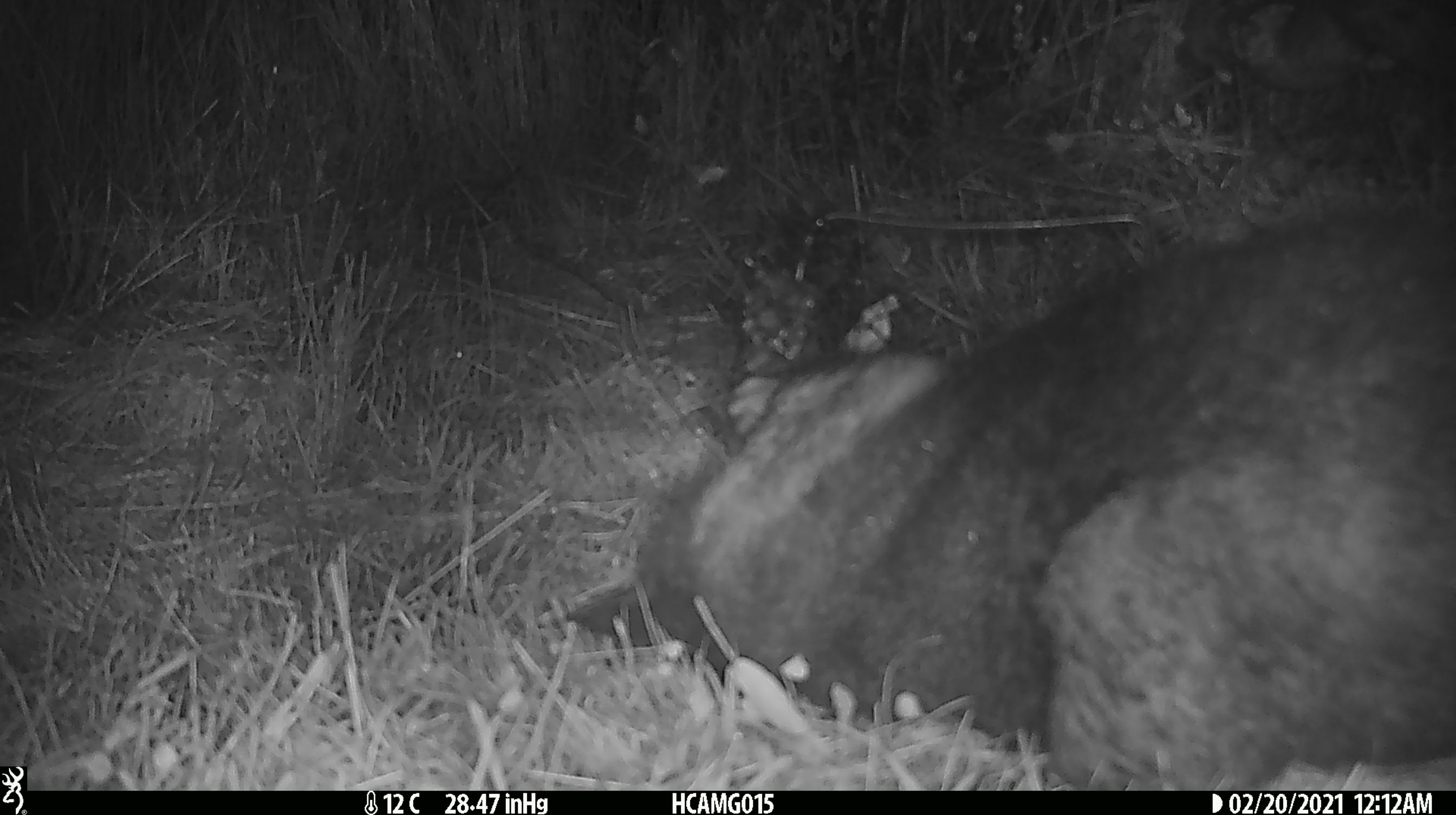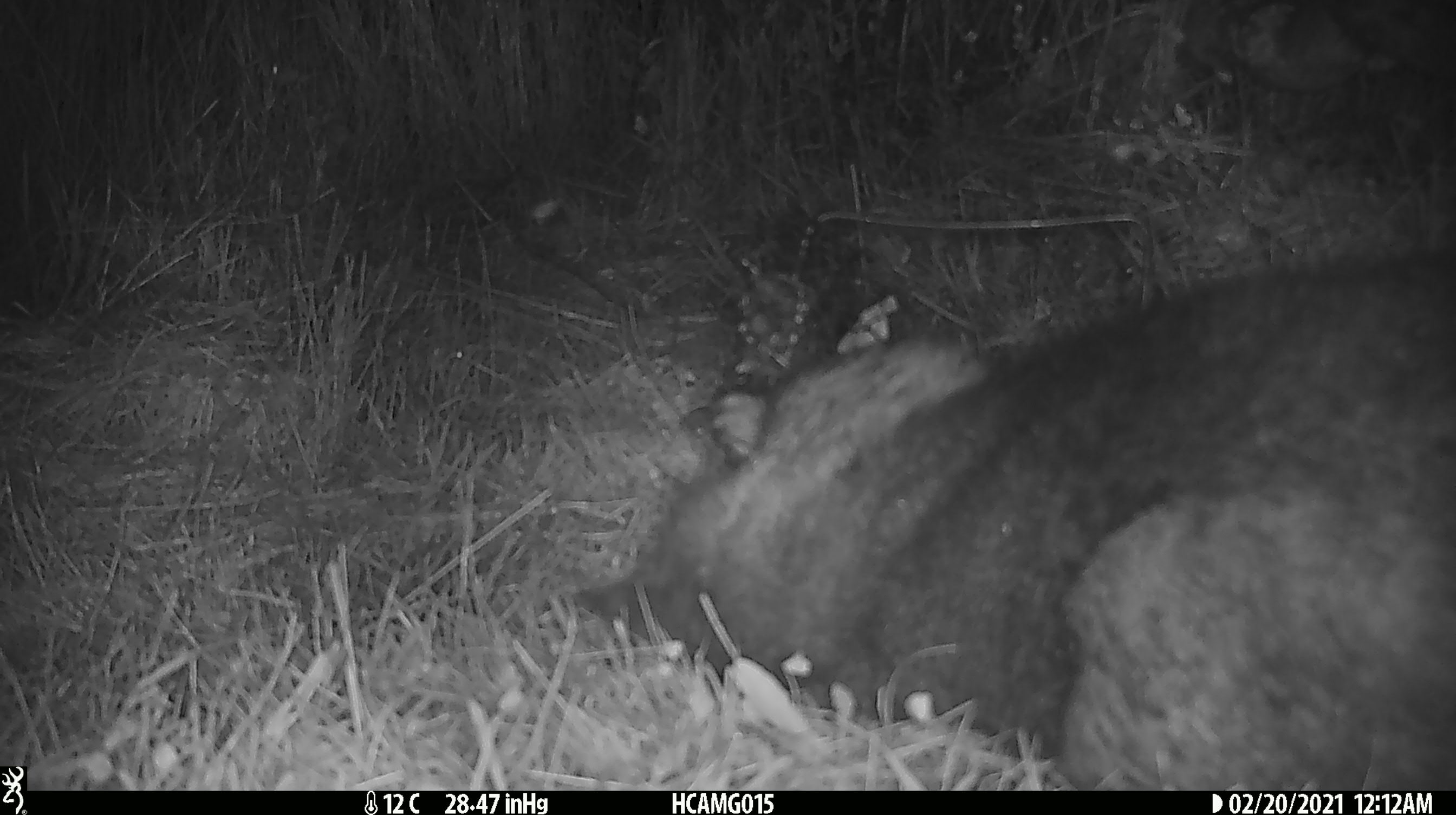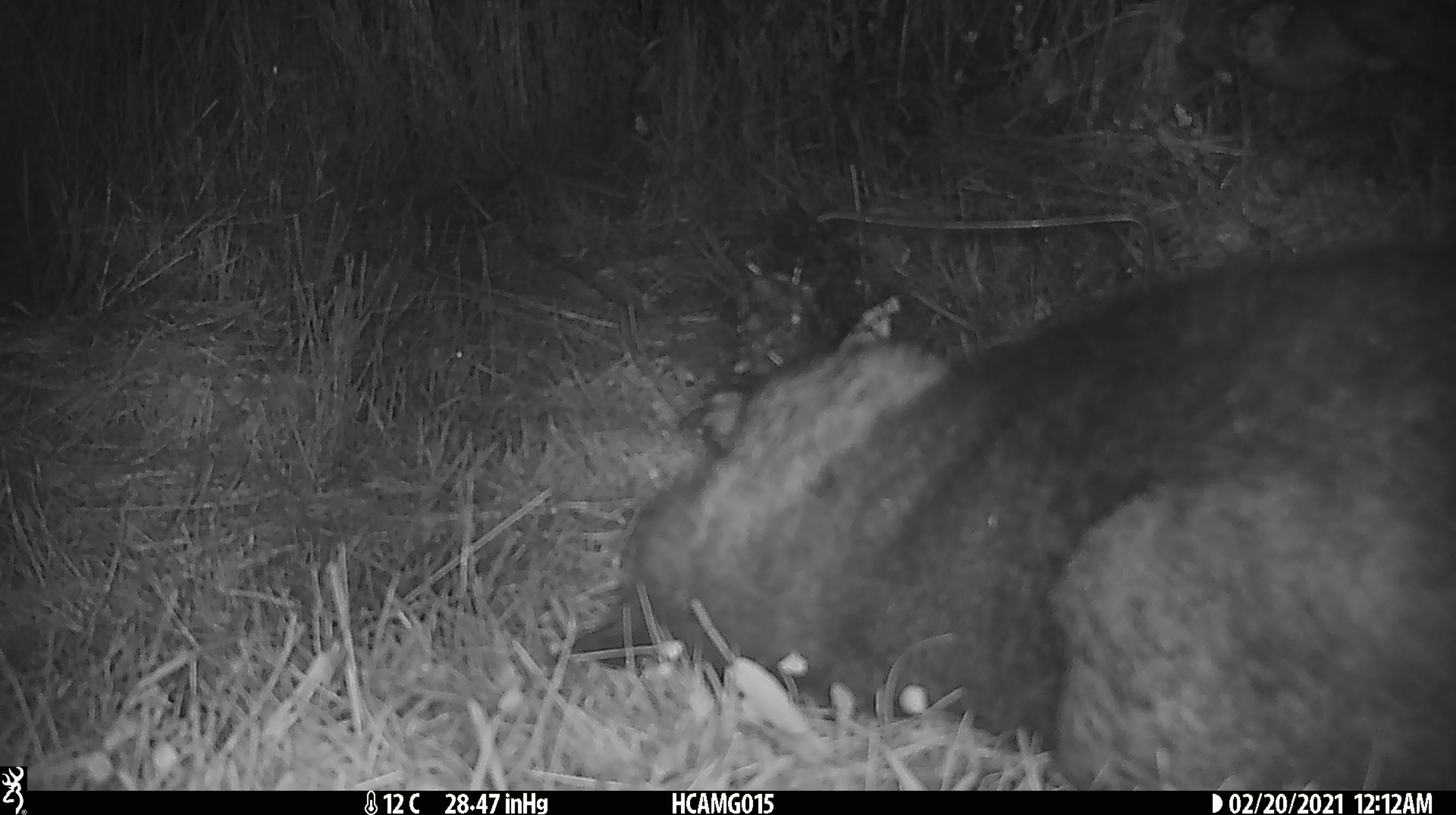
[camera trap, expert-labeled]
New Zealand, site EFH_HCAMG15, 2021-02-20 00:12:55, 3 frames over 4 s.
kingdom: Animalia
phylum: Chordata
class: Mammalia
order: Diprotodontia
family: Phalangeridae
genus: Trichosurus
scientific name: Trichosurus vulpecula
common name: common brushtail possum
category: possum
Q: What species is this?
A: Possum (common brushtail possum) (Trichosurus vulpecula).